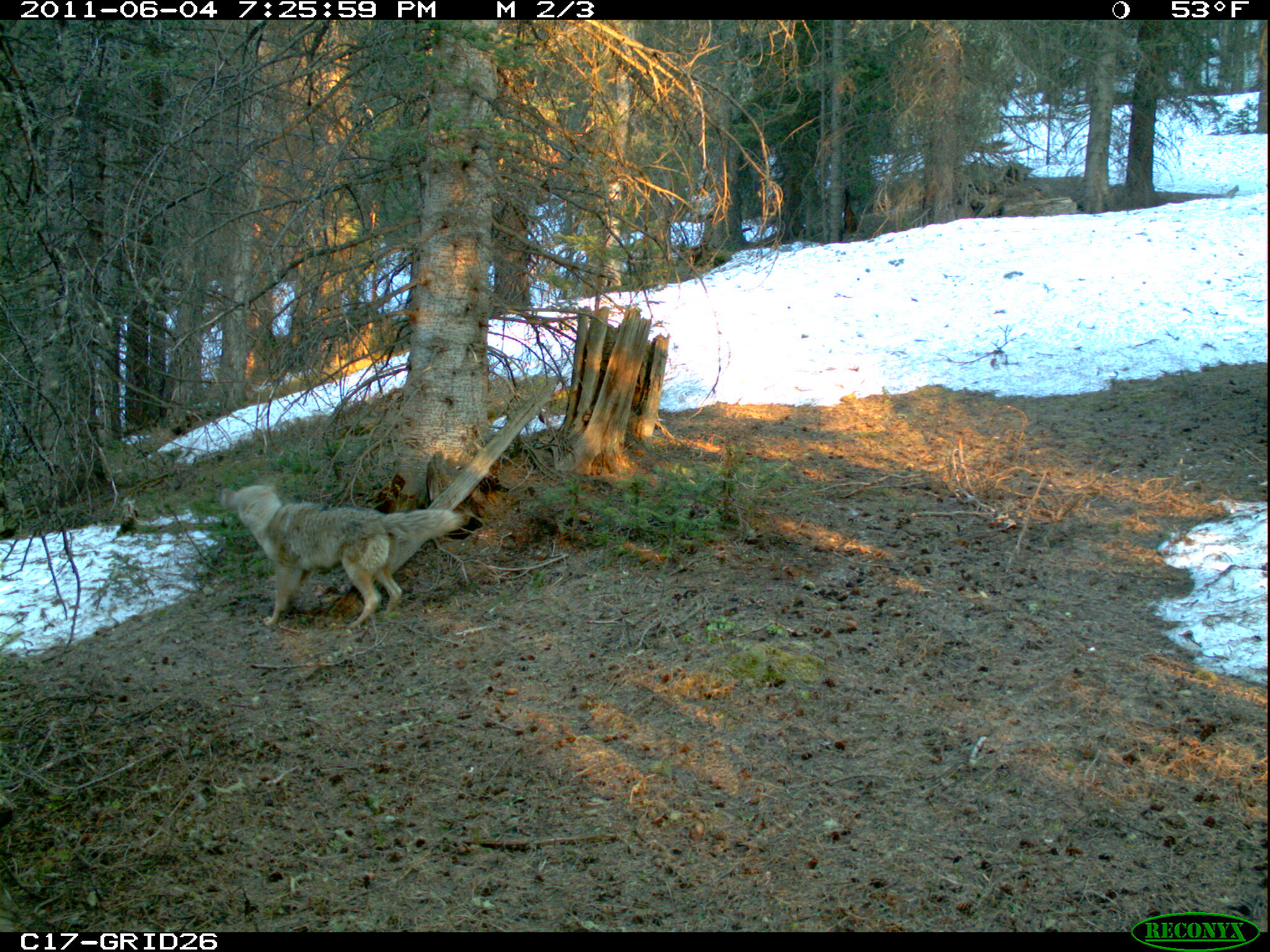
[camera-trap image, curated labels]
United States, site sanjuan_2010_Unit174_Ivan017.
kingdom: Animalia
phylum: Chordata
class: Mammalia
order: Carnivora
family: Canidae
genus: Canis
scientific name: Canis latrans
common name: coyote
Canis latrans (coyote).